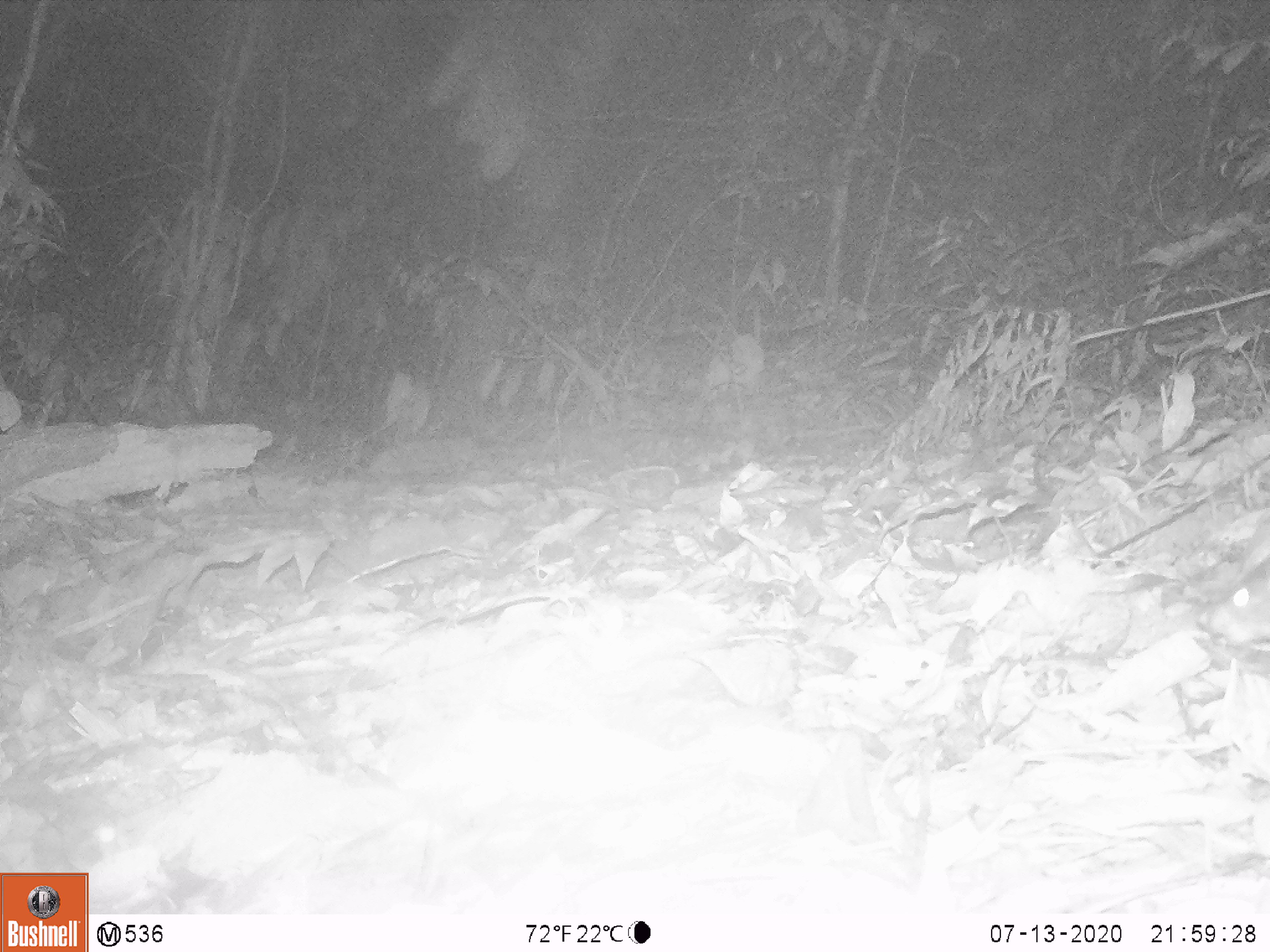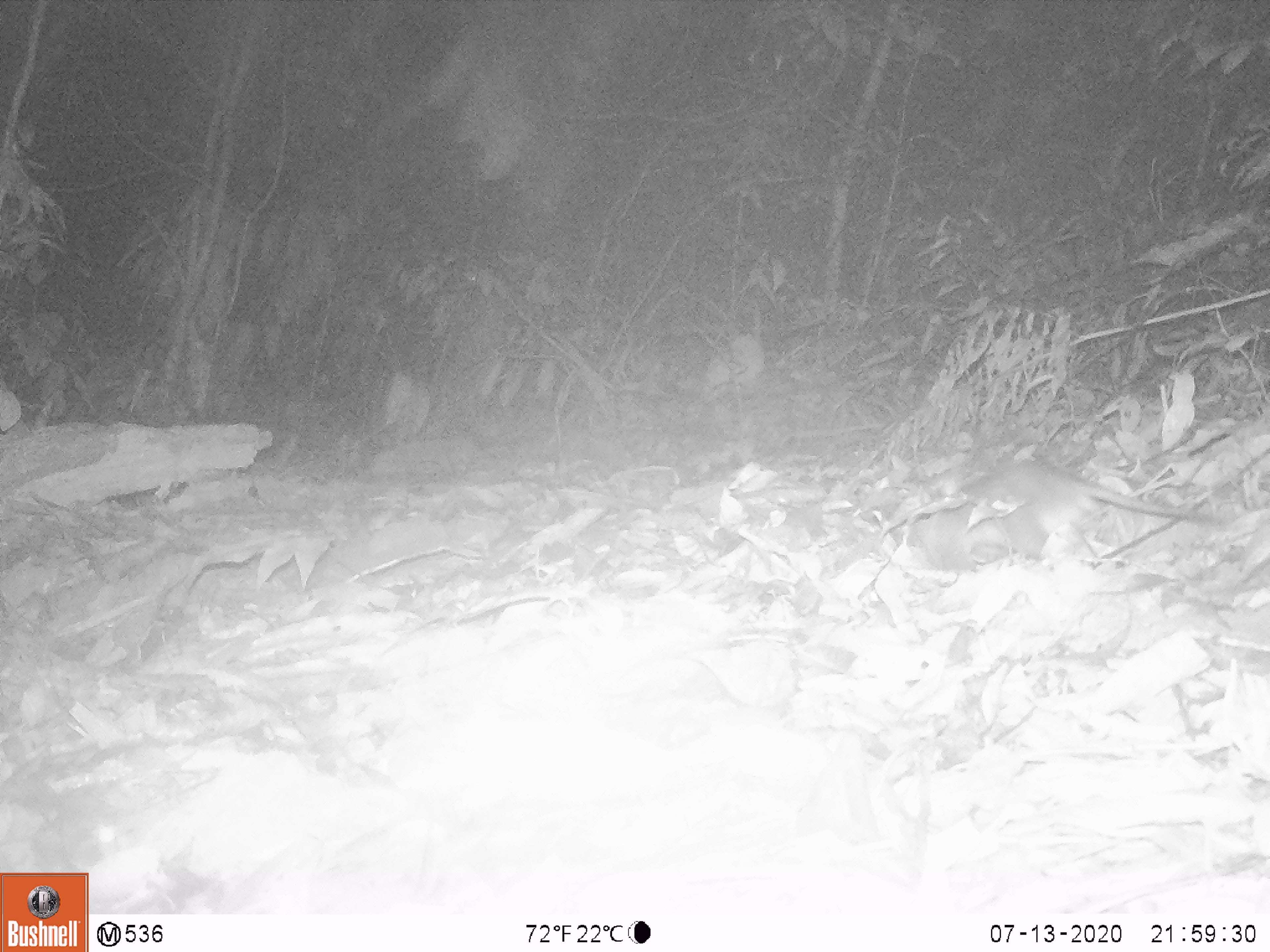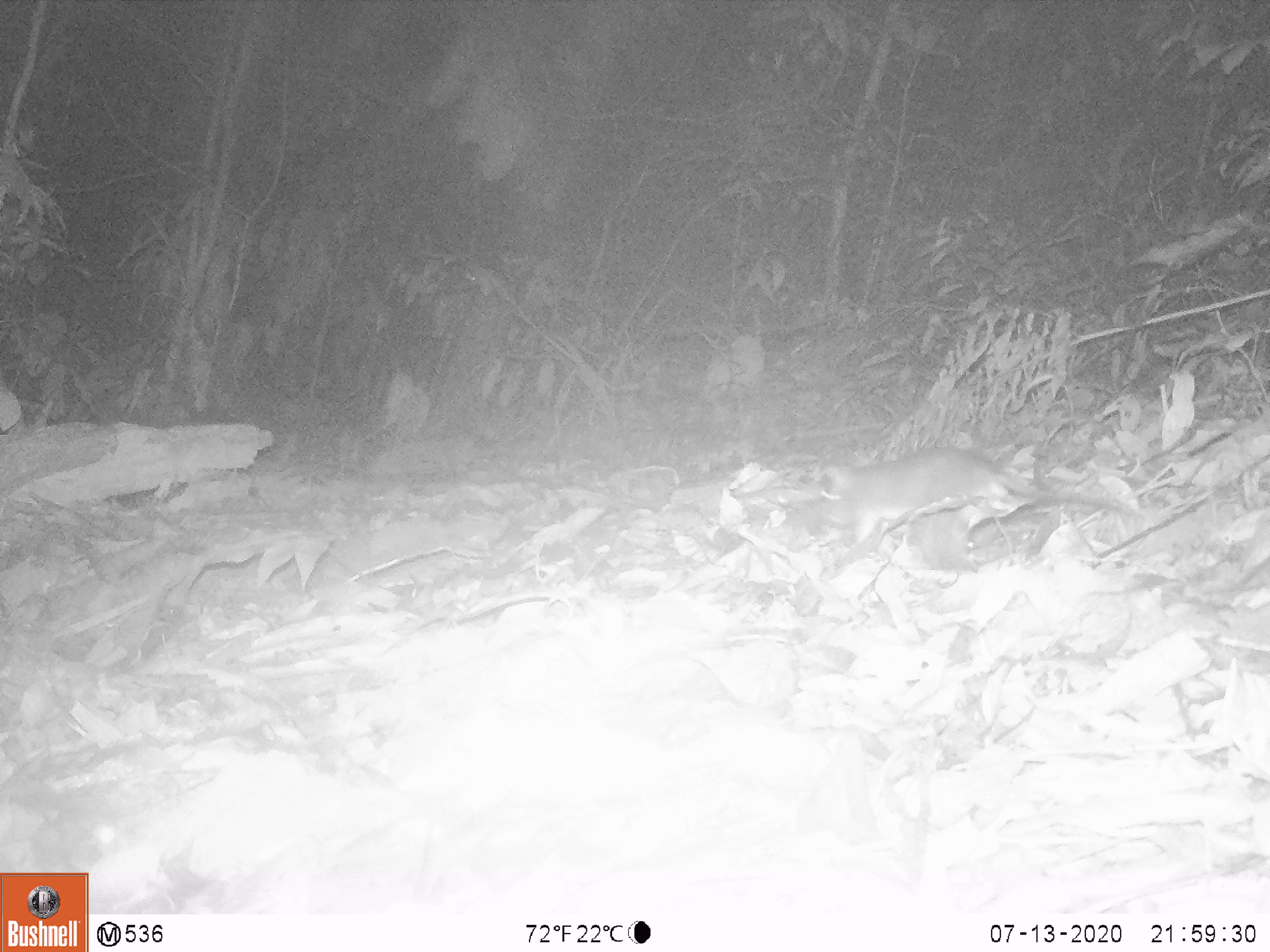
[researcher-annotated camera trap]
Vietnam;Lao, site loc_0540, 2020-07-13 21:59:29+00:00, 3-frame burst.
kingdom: Animalia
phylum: Chordata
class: Mammalia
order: Rodentia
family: Muridae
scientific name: Muridae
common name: old-world mice and rats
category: unidentified murid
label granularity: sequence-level